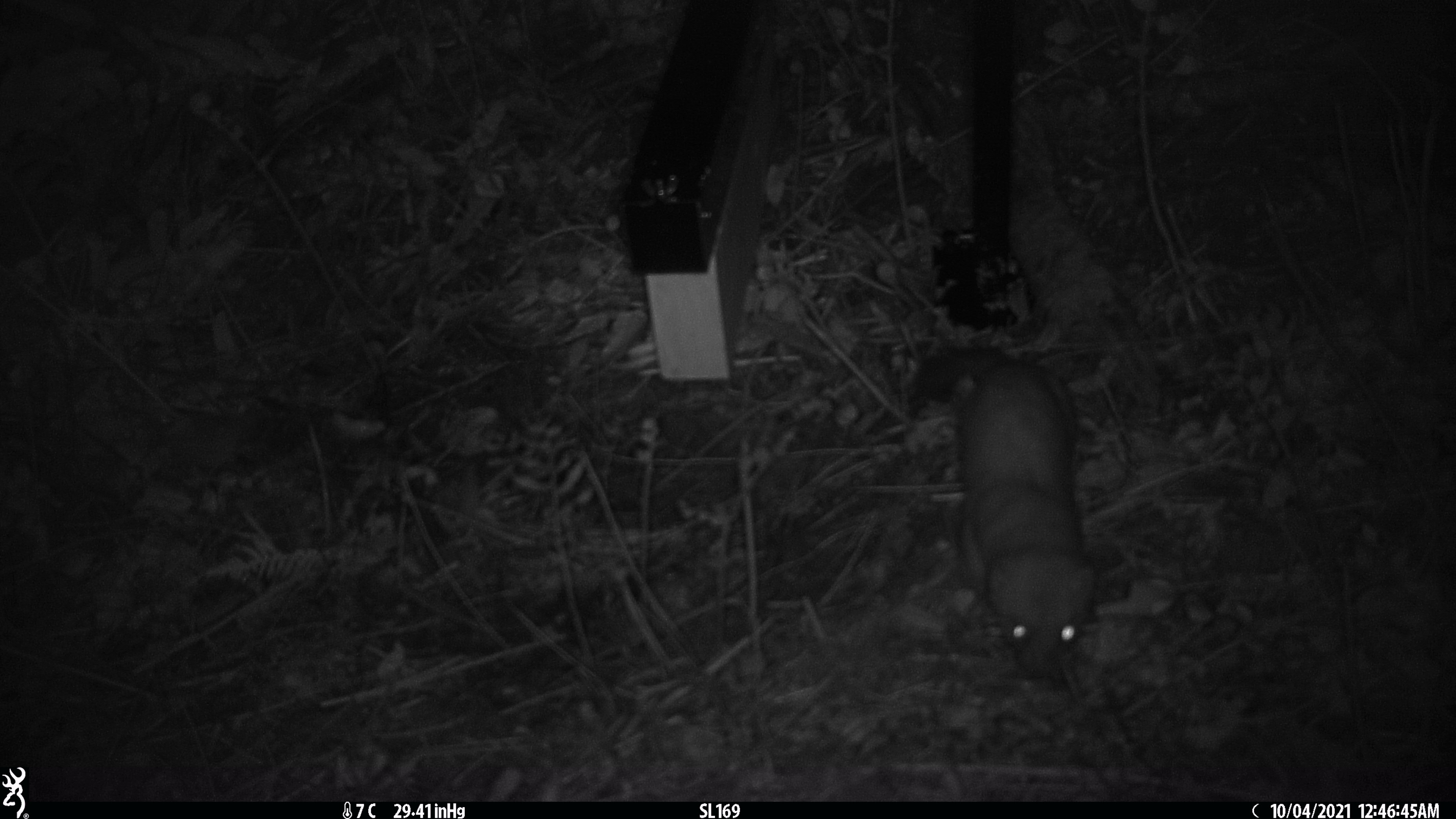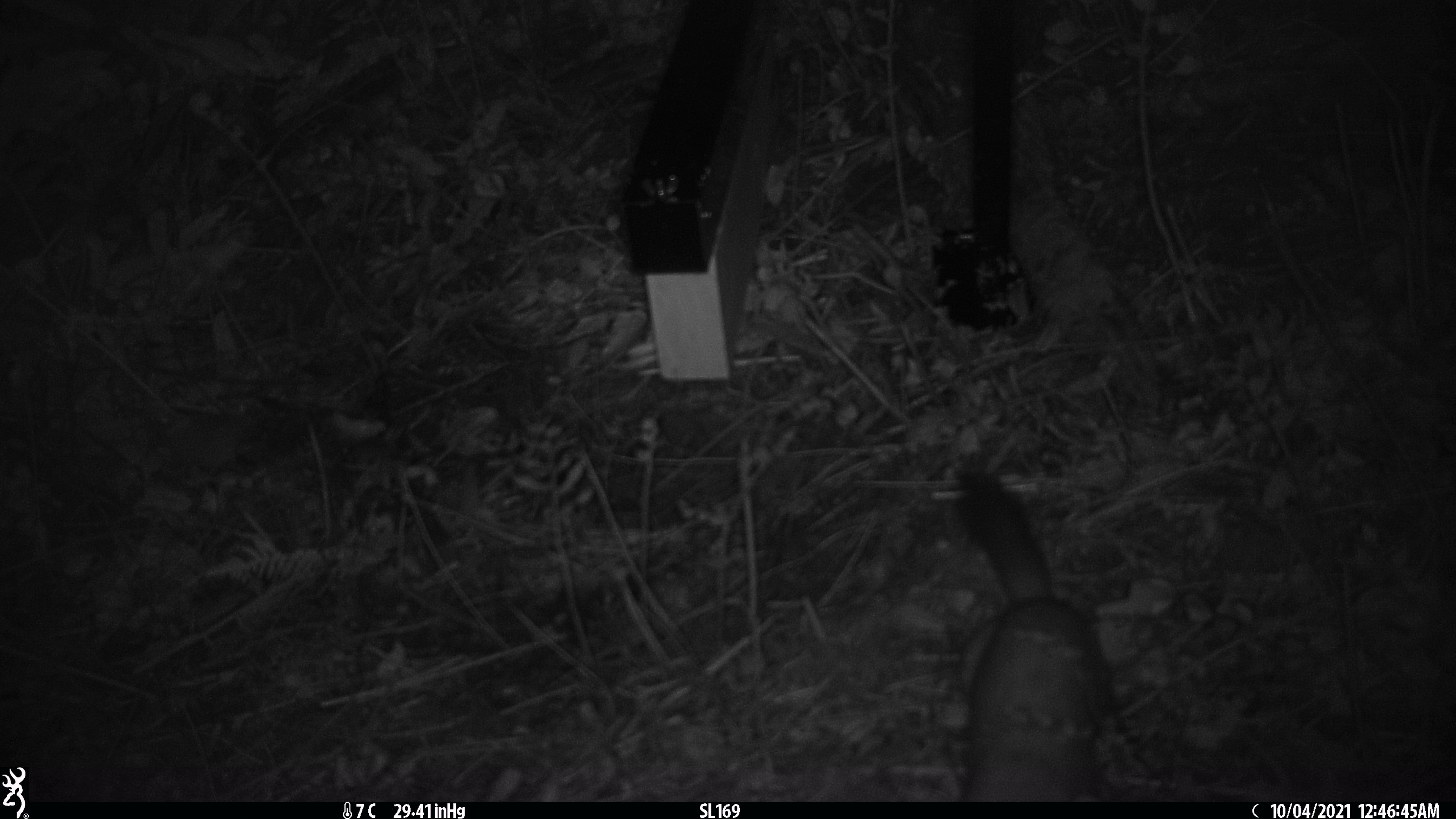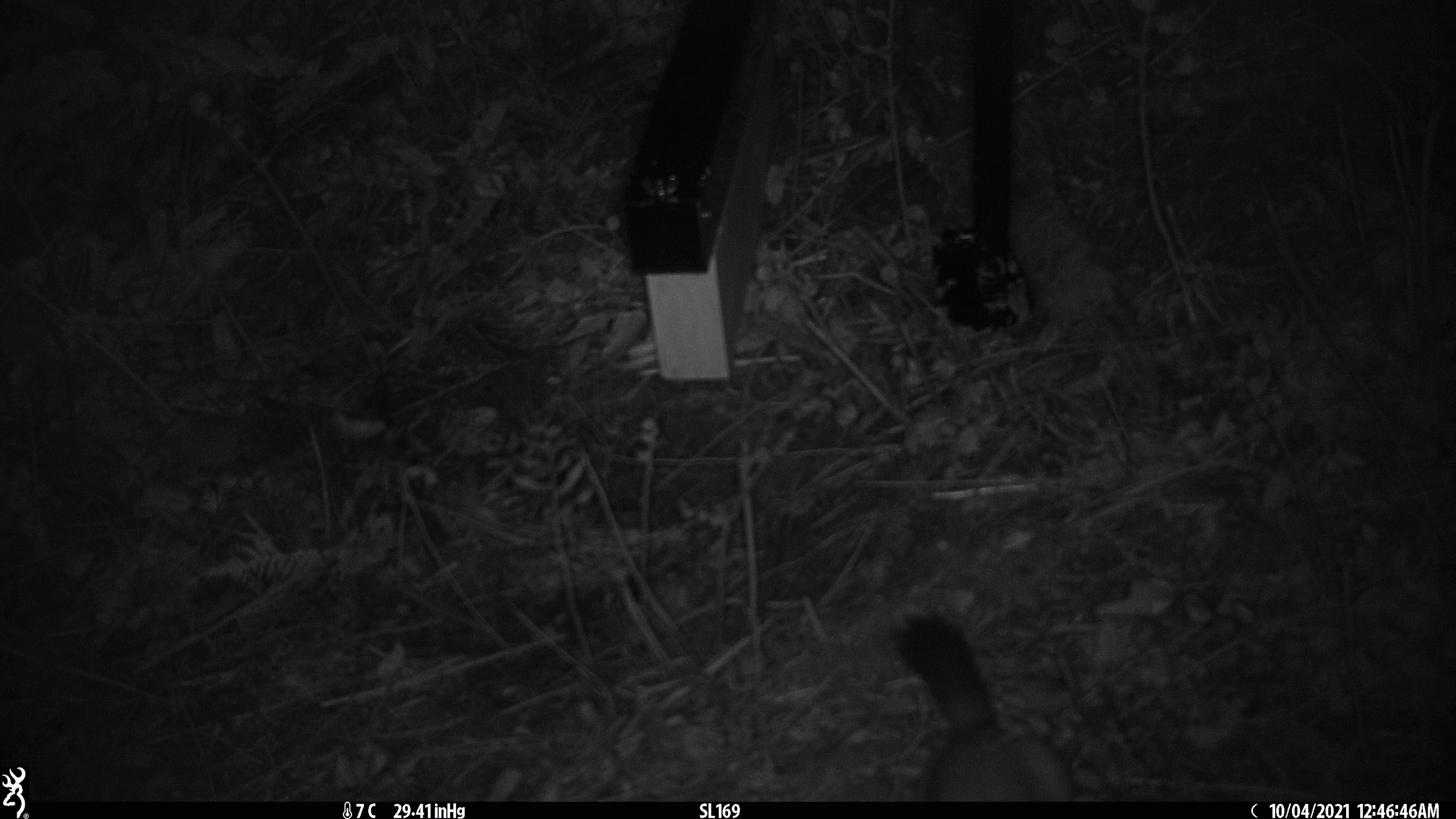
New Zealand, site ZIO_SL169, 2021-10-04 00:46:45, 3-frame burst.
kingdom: Animalia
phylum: Chordata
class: Mammalia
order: Carnivora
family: Mustelidae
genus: Mustela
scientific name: Mustela erminea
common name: stoat